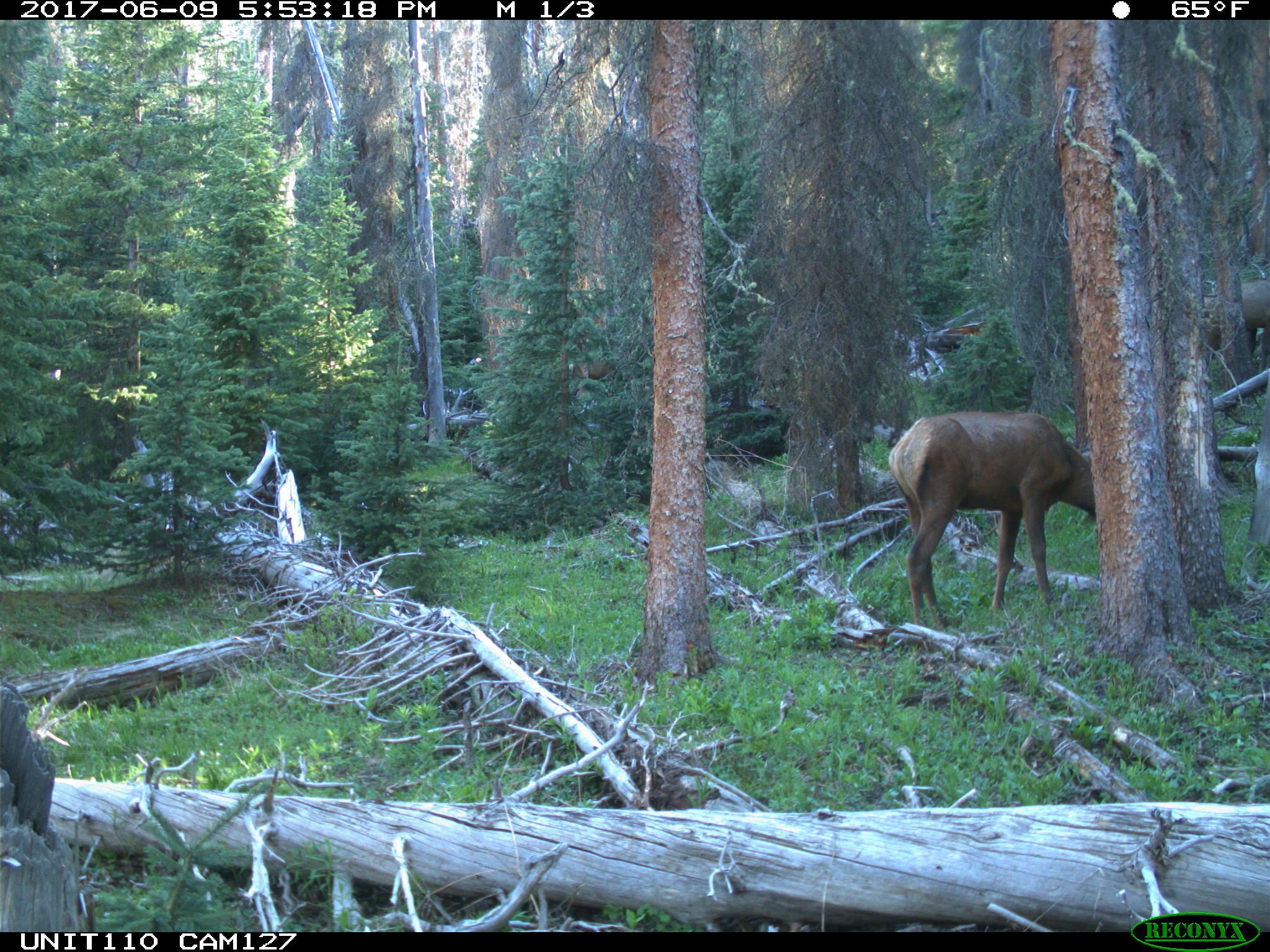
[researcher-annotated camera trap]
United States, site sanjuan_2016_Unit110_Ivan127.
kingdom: Animalia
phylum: Chordata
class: Mammalia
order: Artiodactyla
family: Cervidae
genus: Cervus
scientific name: Cervus elaphus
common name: red deer